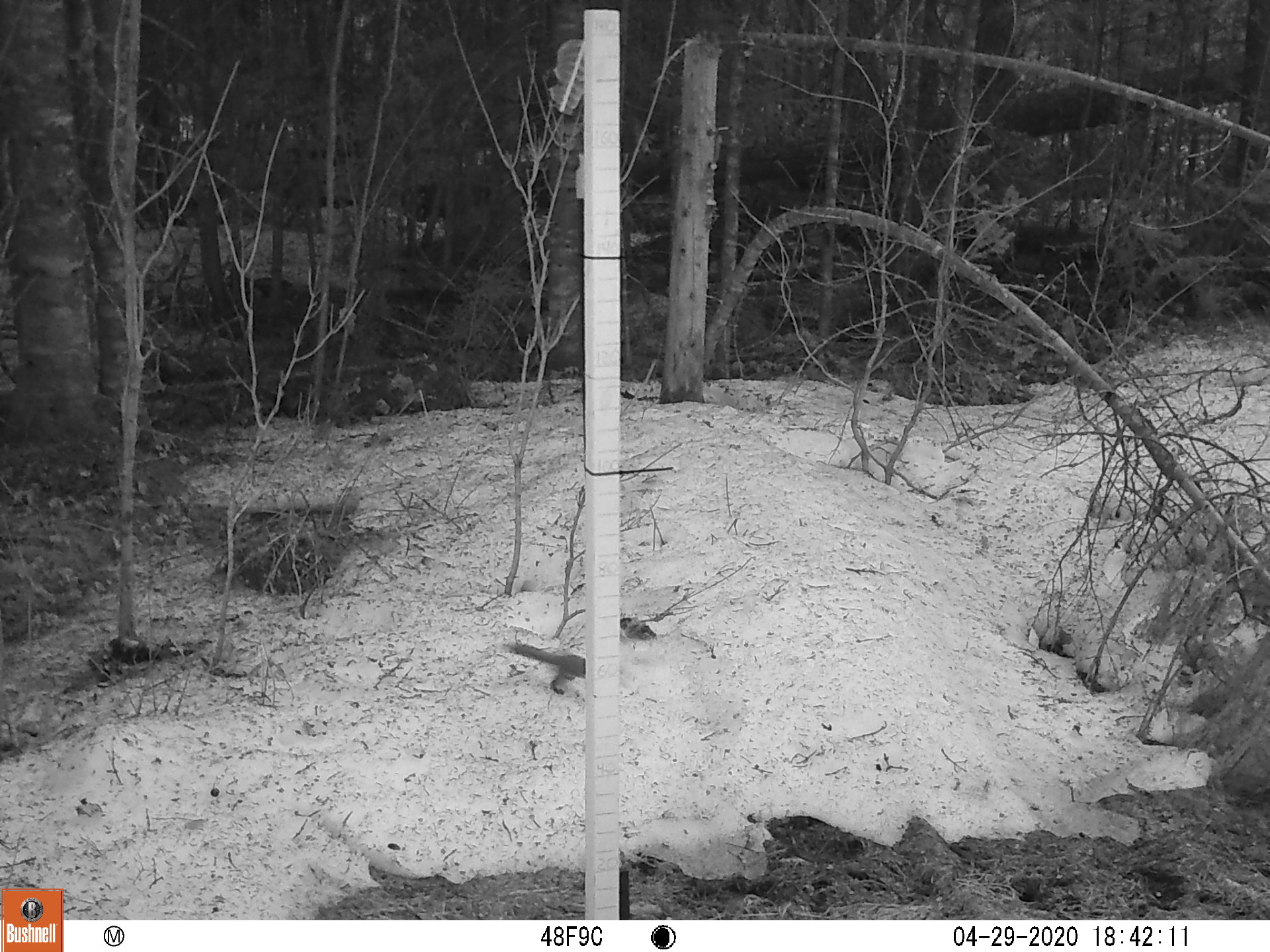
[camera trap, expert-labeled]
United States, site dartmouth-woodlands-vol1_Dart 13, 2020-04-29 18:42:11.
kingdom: Animalia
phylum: Chordata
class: Mammalia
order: Rodentia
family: Sciuridae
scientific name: Sciuridae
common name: squirrel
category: squirrel sp.